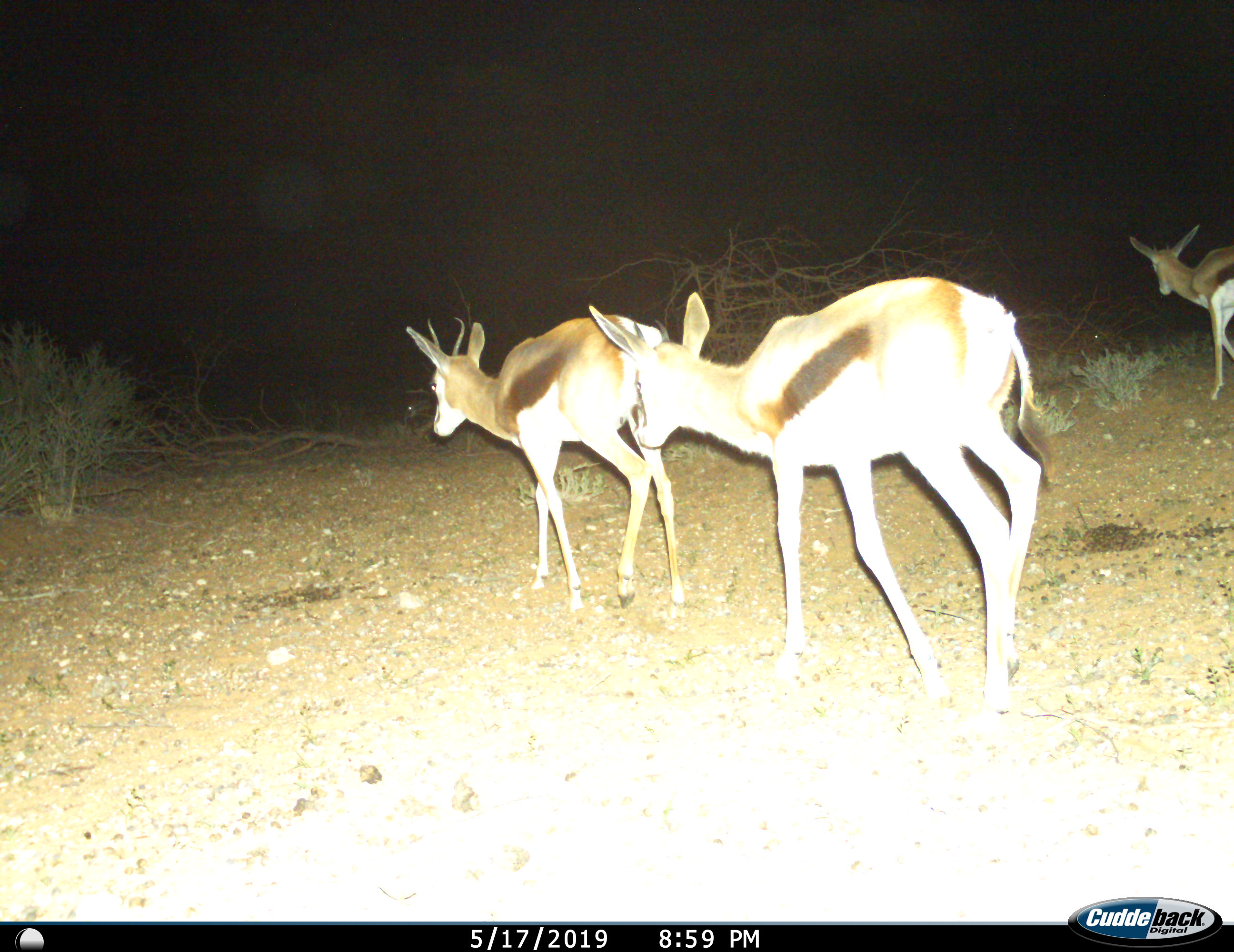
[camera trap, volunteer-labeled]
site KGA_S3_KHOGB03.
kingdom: Animalia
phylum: Chordata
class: Mammalia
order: Artiodactyla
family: Bovidae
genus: Antidorcas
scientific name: Antidorcas marsupialis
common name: springbok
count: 3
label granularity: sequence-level